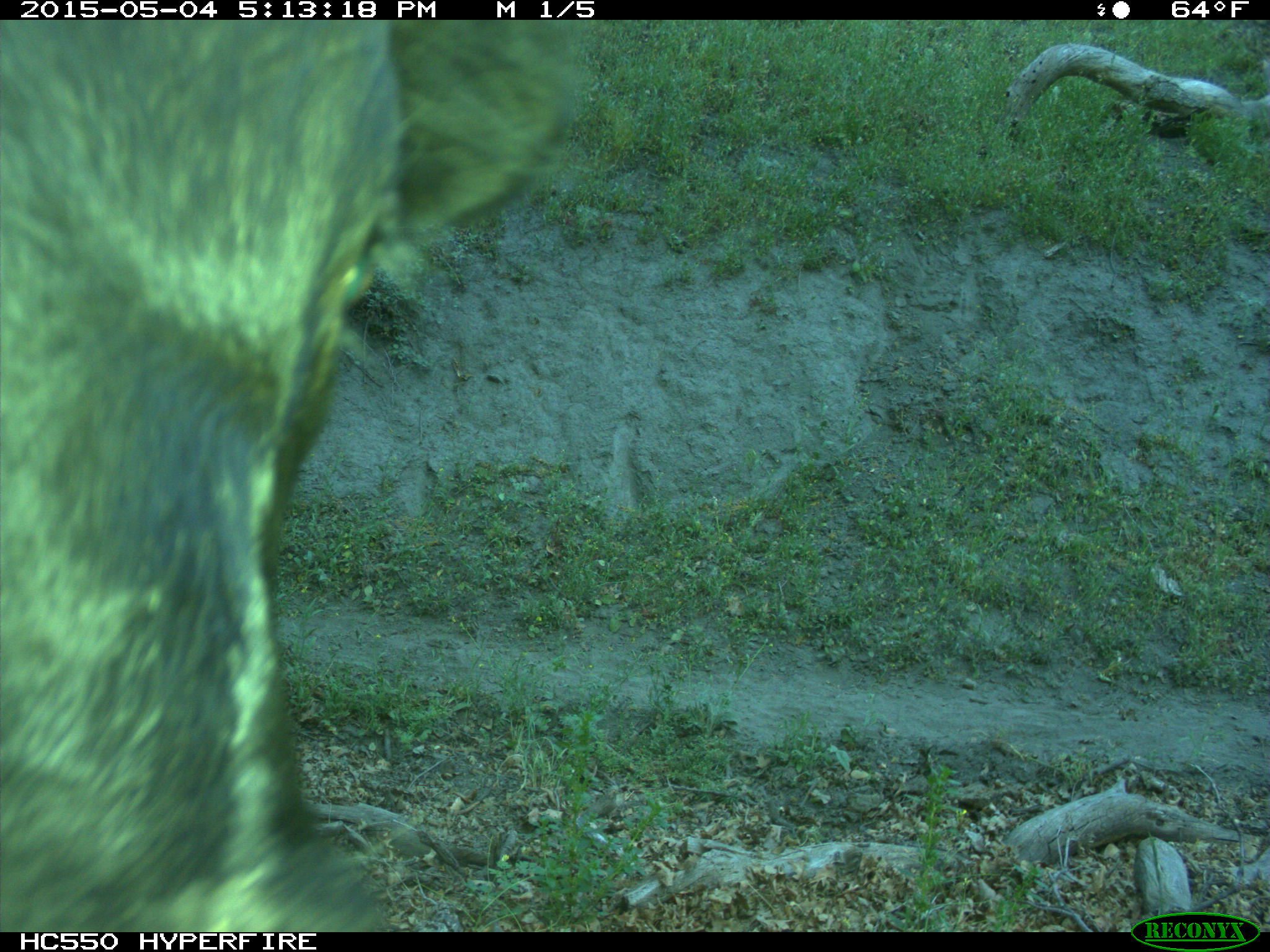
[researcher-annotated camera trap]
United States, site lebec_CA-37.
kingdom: Animalia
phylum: Chordata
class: Mammalia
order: Artiodactyla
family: Bovidae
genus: Bos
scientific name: Bos taurus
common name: domestic cow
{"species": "Bos taurus (domestic cow)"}